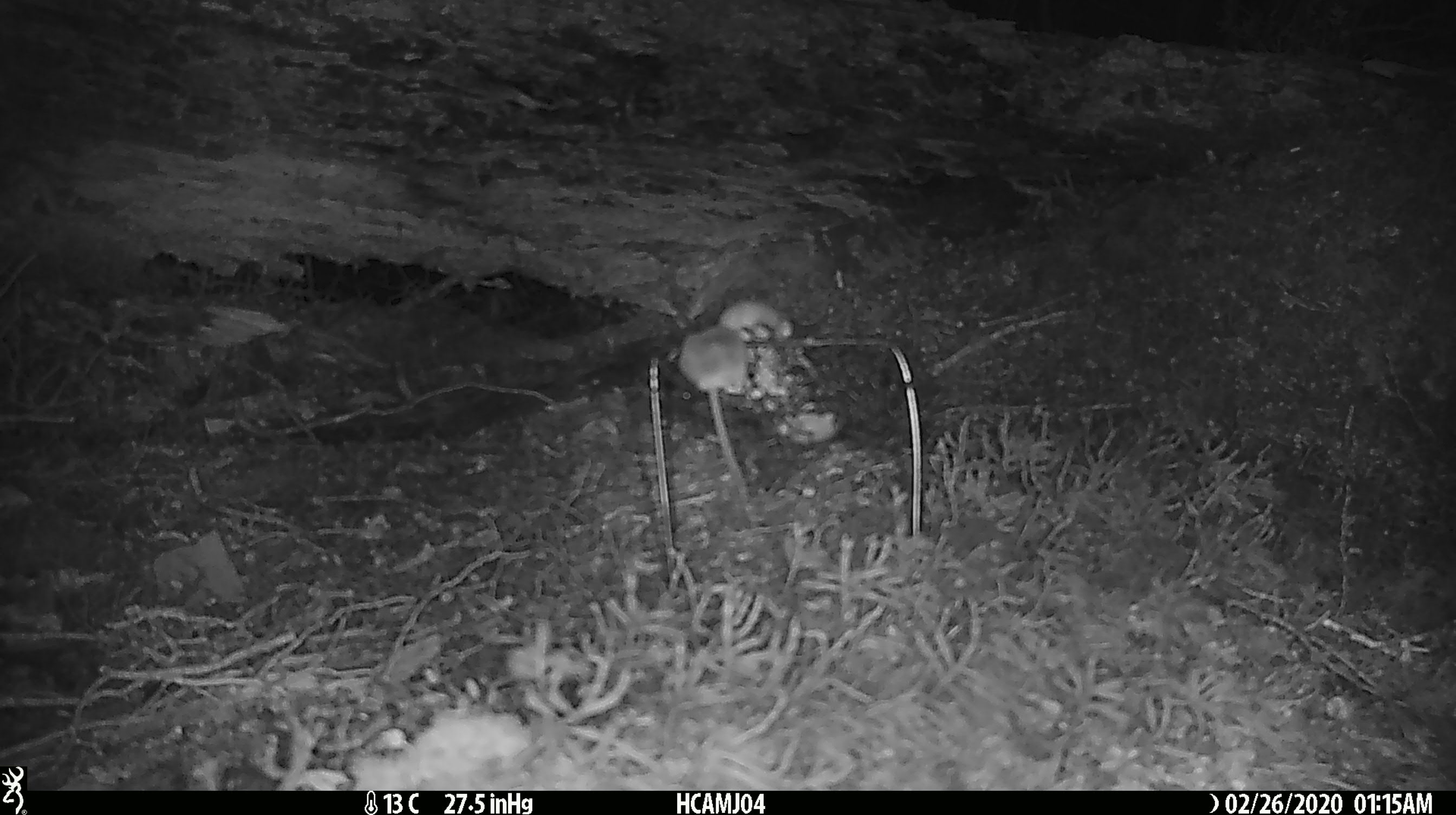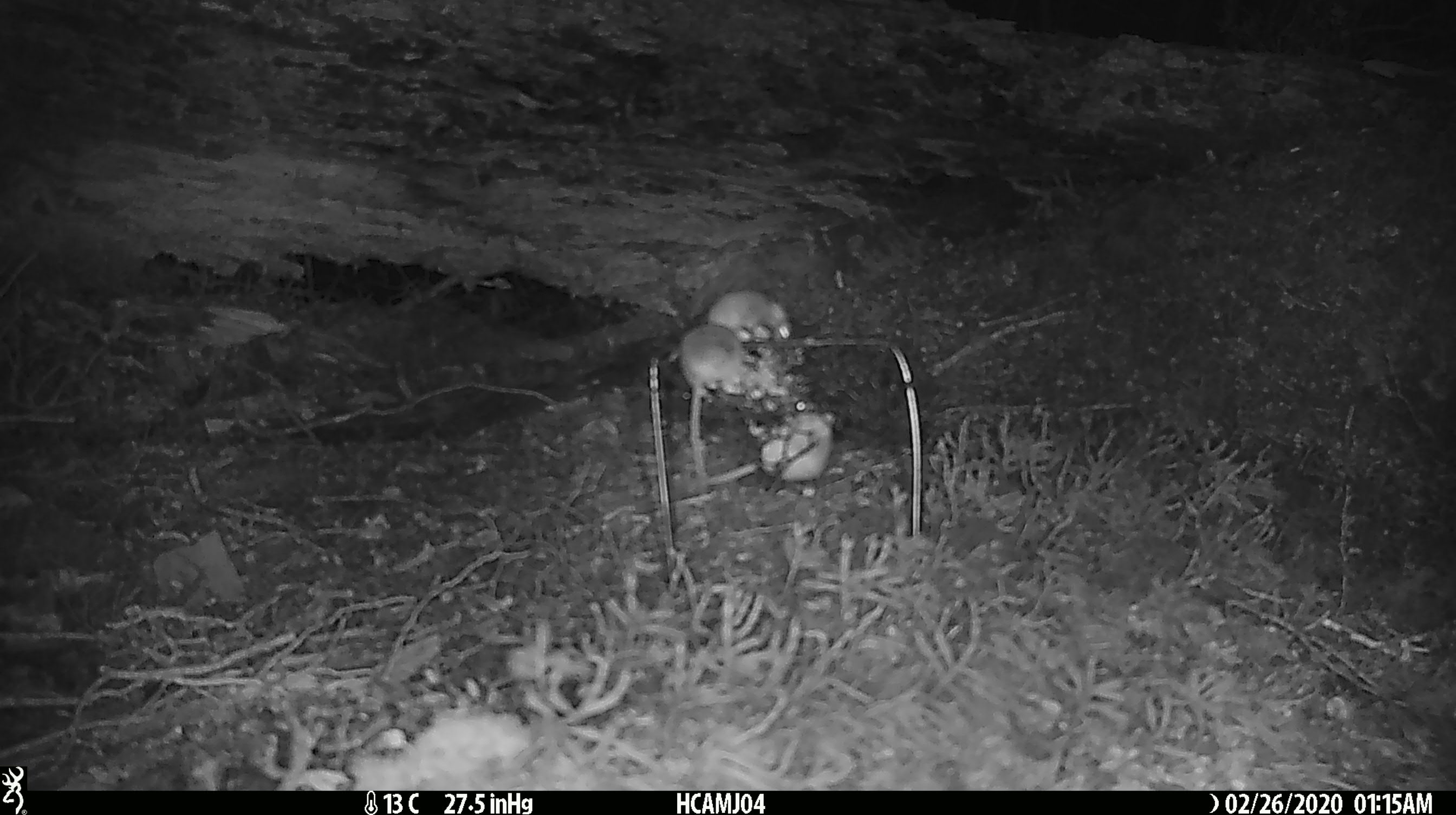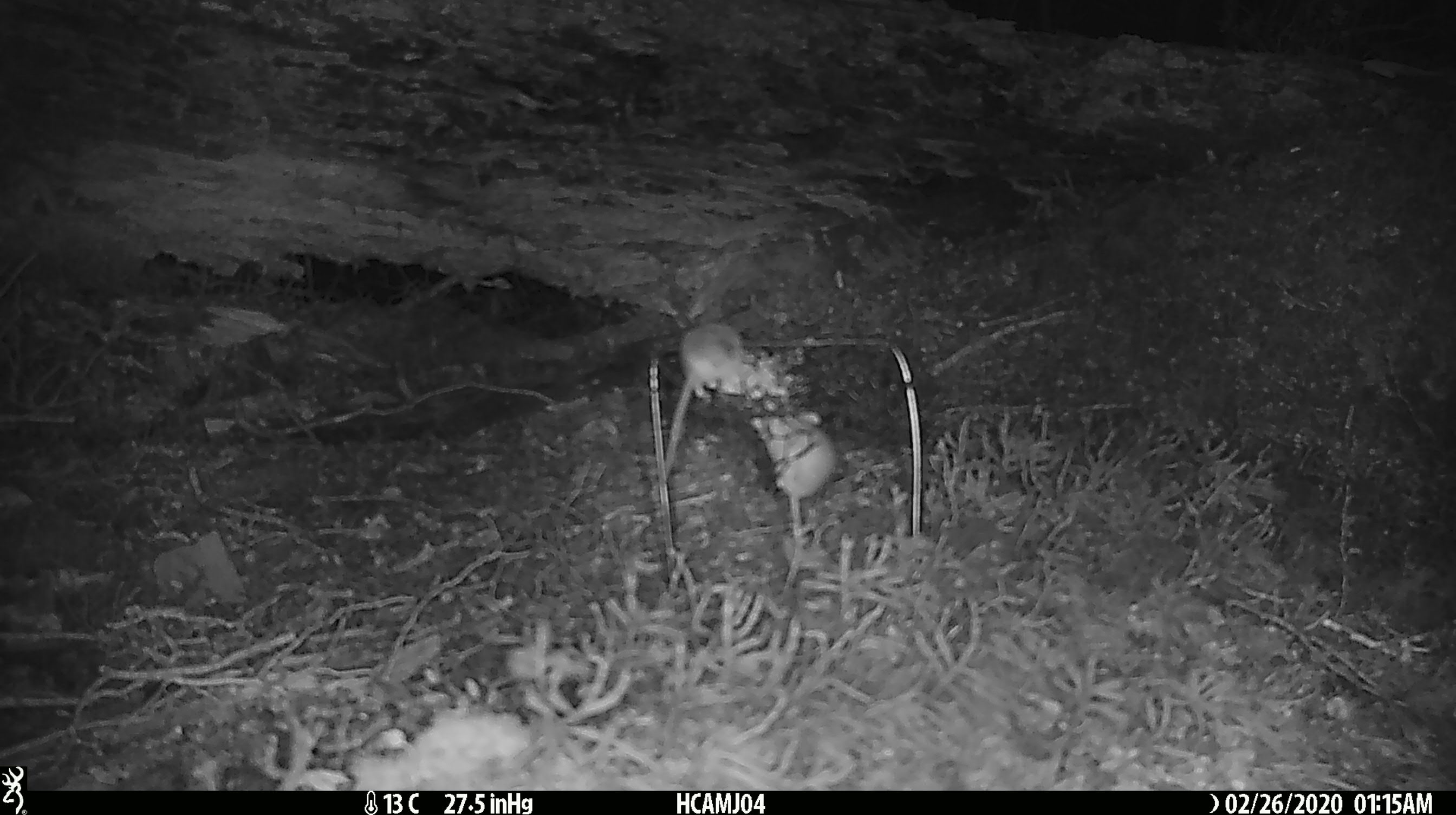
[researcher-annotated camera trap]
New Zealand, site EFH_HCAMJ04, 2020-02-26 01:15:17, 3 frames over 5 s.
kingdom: Animalia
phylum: Chordata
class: Mammalia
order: Rodentia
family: Muridae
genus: Mus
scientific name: Mus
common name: mouse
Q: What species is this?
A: Mouse (Mus).